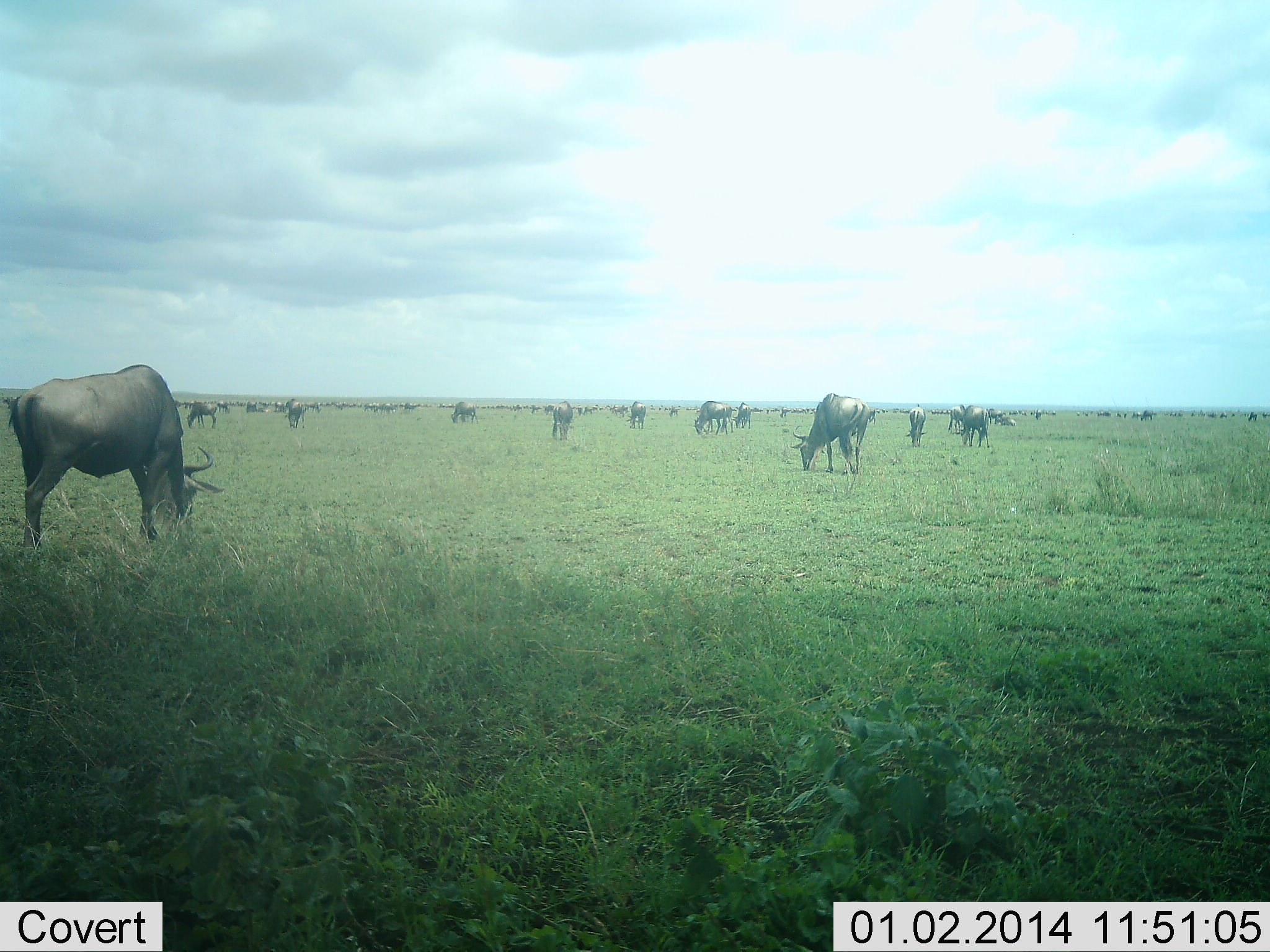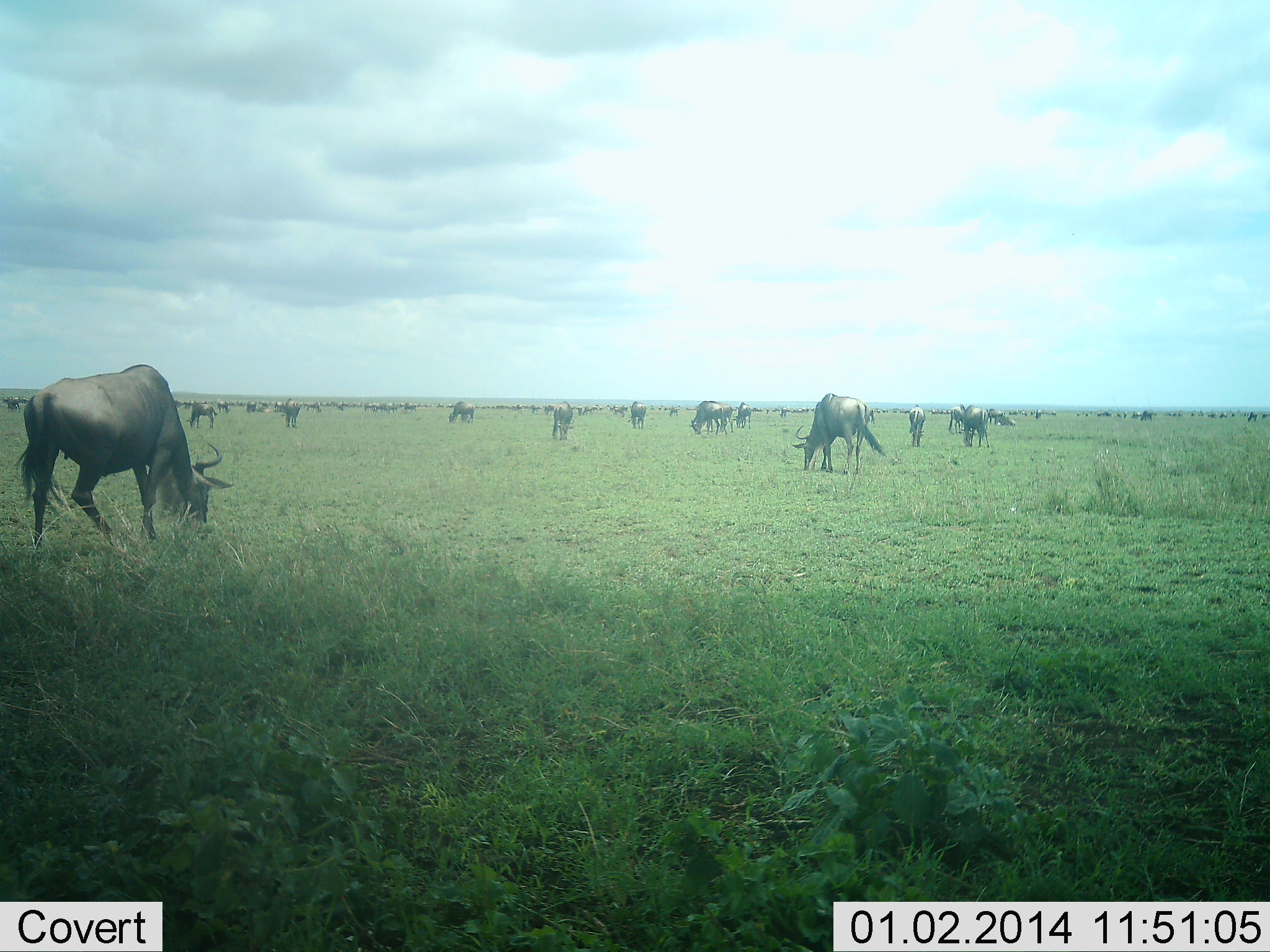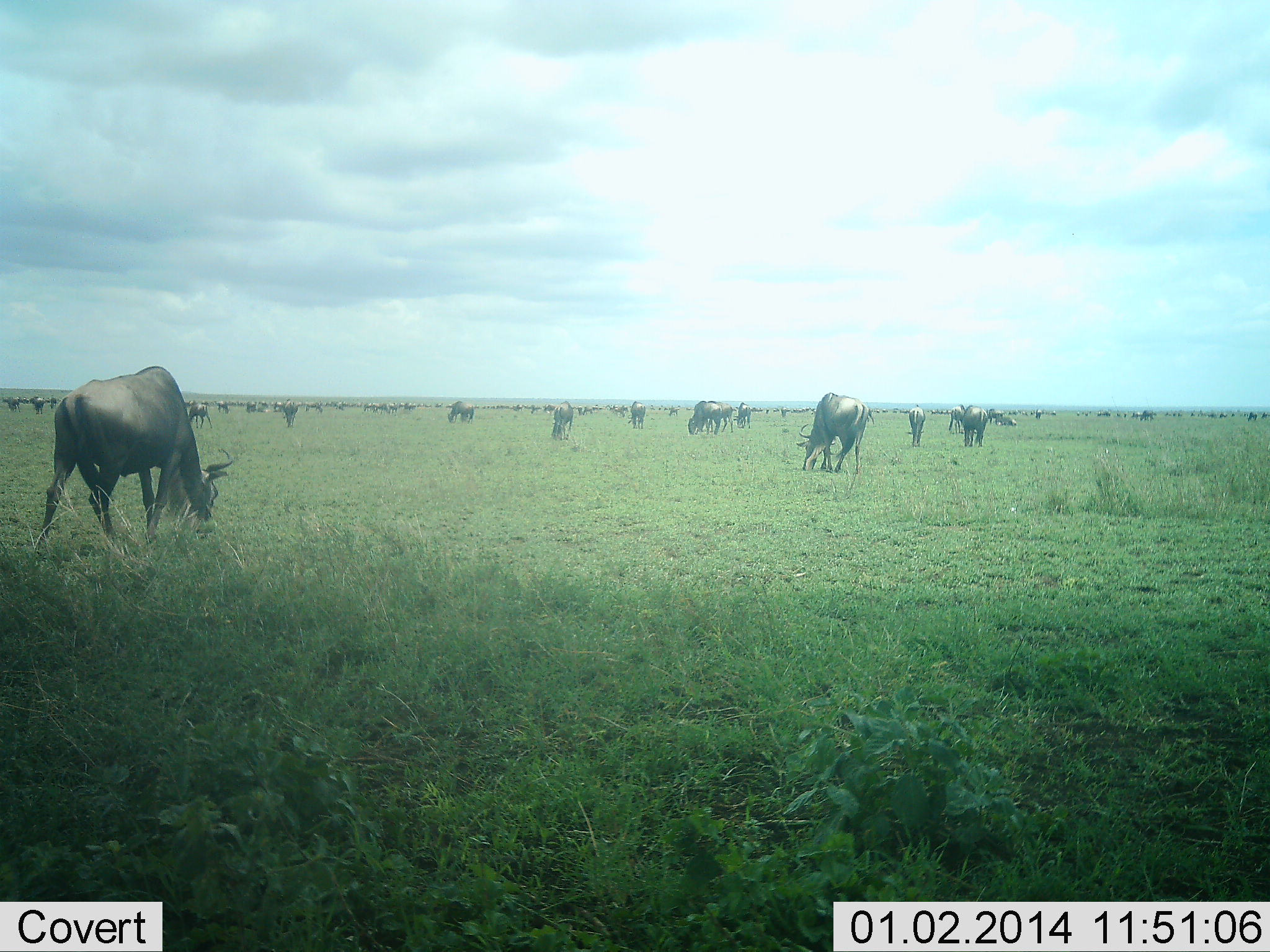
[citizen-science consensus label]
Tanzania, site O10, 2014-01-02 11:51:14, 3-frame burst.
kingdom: Animalia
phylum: Chordata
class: Mammalia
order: Artiodactyla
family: Bovidae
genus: Connochaetes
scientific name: Connochaetes taurinus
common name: blue wildebeest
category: wildebeest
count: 11-50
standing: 30%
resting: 0%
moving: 10%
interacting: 0%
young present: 0%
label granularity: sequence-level